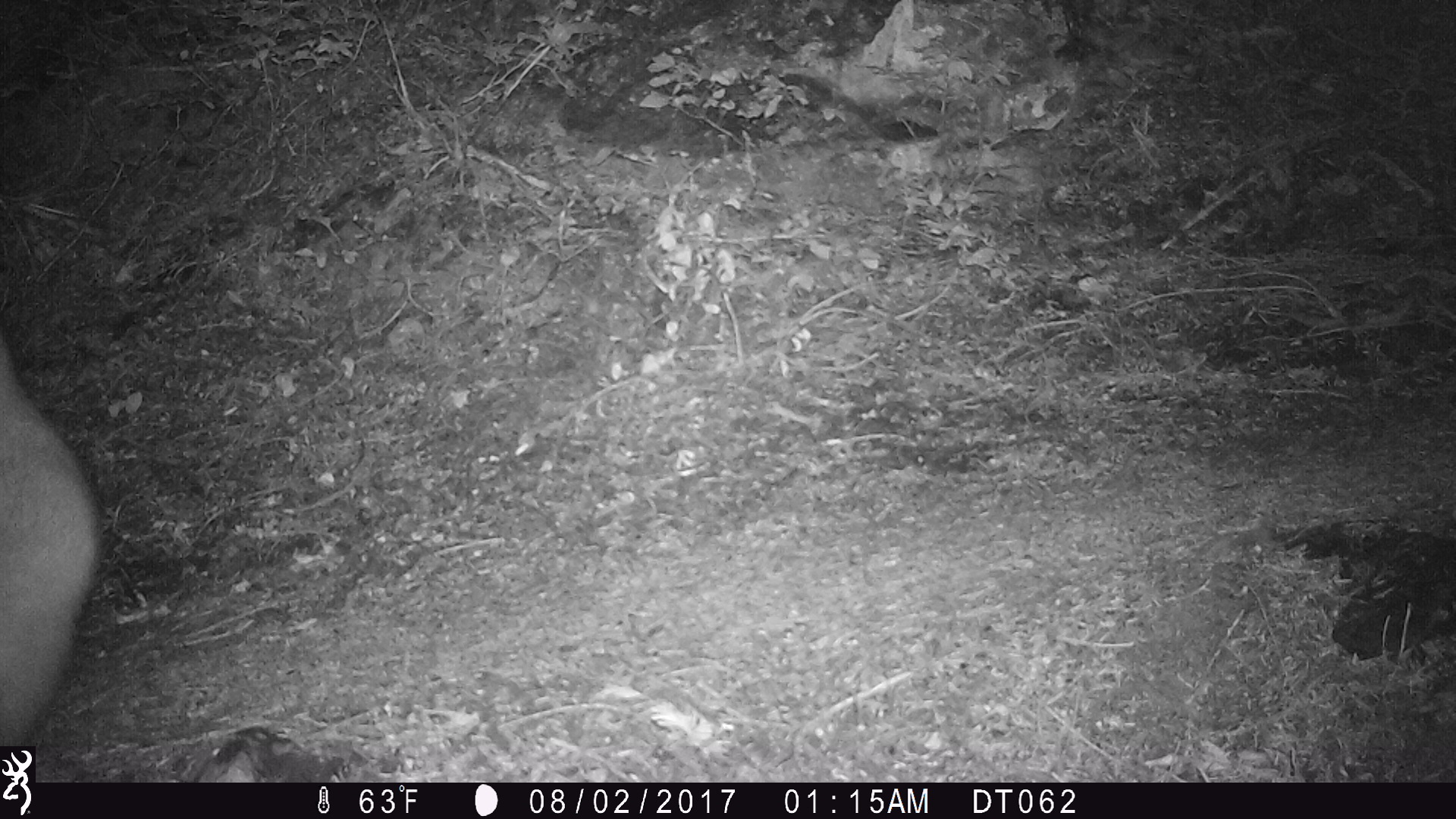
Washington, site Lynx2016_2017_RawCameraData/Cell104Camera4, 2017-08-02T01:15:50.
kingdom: Animalia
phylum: Chordata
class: Mammalia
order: Artiodactyla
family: Bovidae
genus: Oreamnos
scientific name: Oreamnos americanus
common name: mountain goat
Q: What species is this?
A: Oreamnos americanus (mountain goat).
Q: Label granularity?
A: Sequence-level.